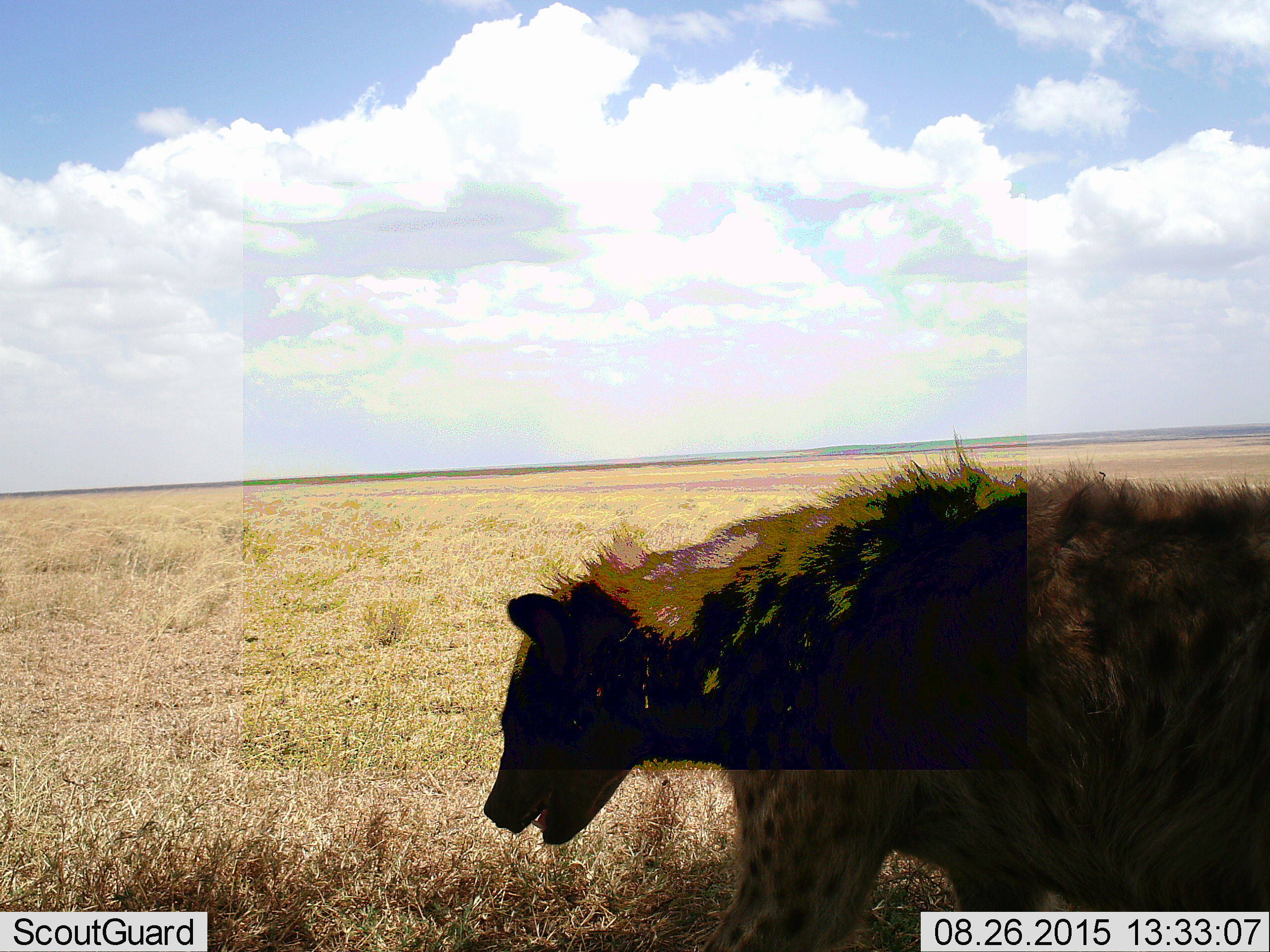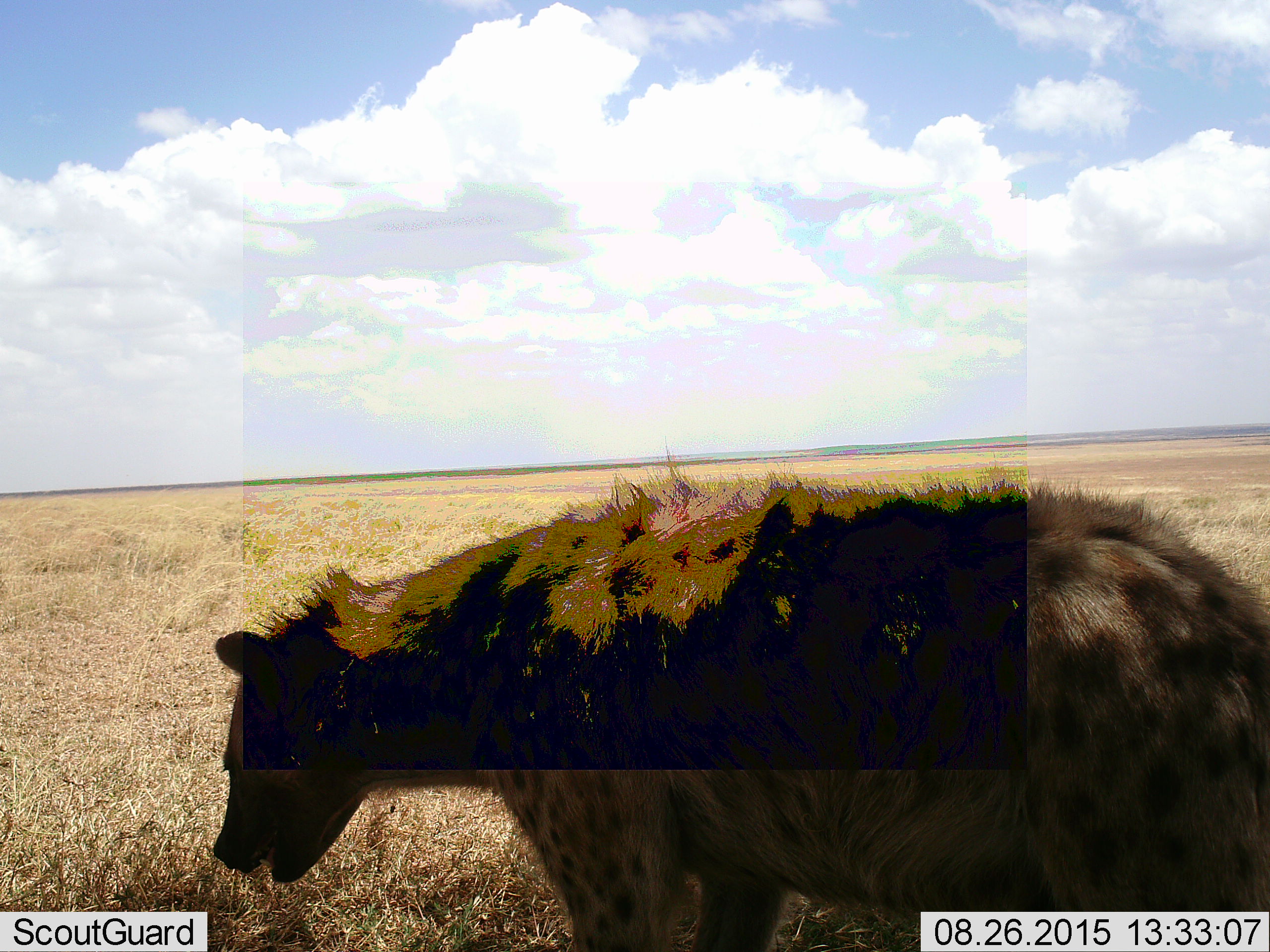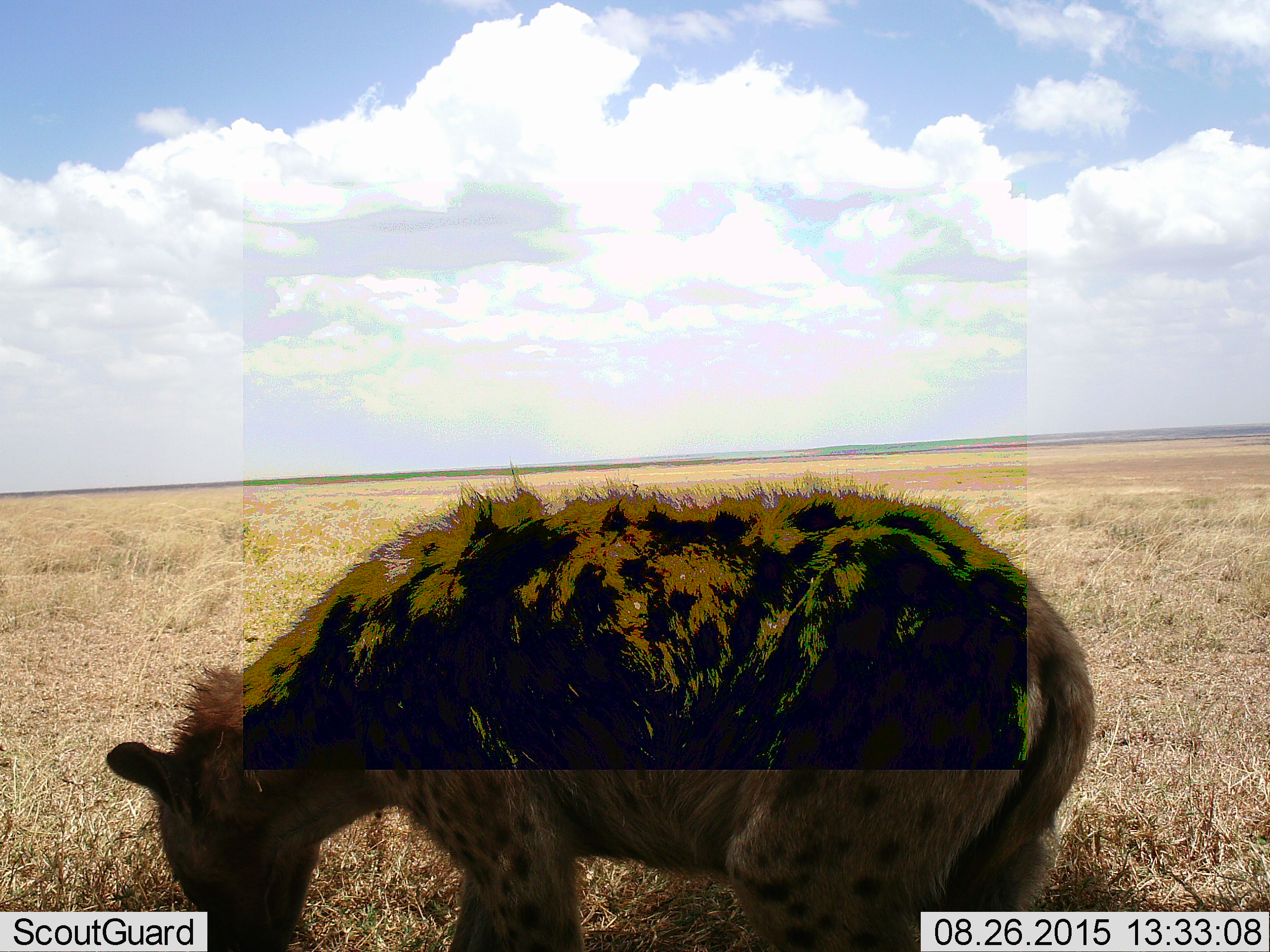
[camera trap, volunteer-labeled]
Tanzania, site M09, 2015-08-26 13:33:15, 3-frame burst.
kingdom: Animalia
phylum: Chordata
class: Mammalia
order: Carnivora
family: Hyaenidae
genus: Crocuta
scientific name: Crocuta crocuta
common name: spotted hyena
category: hyenaspotted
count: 1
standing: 11%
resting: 0%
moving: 89%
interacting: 0%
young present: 0%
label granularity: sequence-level